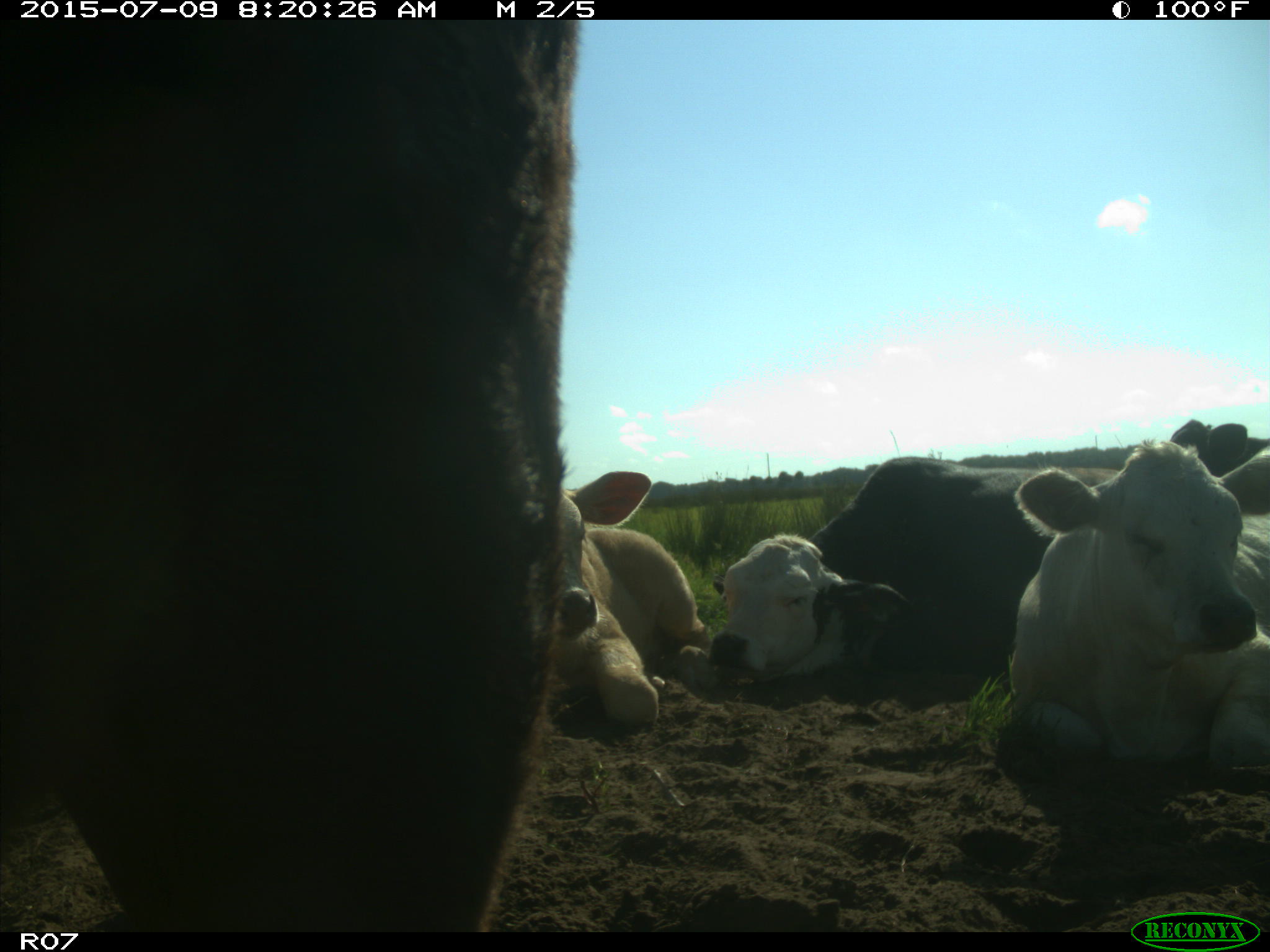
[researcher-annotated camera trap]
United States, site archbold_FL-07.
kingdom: Animalia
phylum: Chordata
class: Mammalia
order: Artiodactyla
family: Bovidae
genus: Bos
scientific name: Bos taurus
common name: domestic cow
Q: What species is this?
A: Bos taurus (domestic cow).